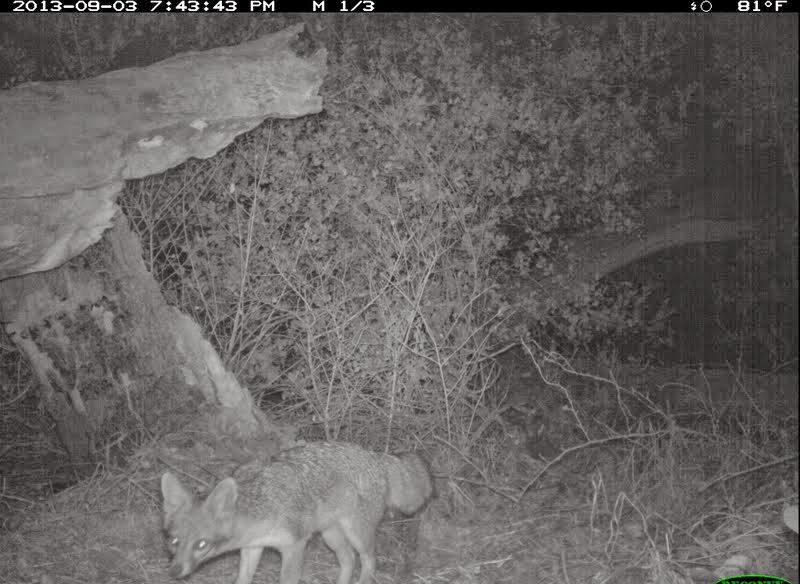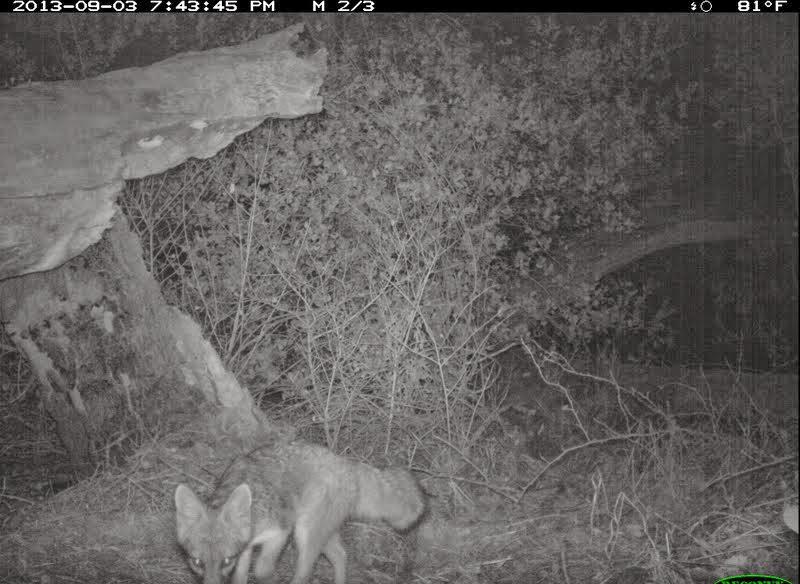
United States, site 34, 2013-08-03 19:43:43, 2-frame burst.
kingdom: Animalia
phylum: Chordata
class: Mammalia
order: Carnivora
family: Canidae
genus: Urocyon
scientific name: Urocyon cinereoargenteus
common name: gray fox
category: fox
Fox (gray fox) (Urocyon cinereoargenteus).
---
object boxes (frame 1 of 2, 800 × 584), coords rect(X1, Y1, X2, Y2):
fox: rect(160, 441, 436, 584)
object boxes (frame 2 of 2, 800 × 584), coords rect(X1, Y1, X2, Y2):
fox: rect(172, 443, 427, 584)